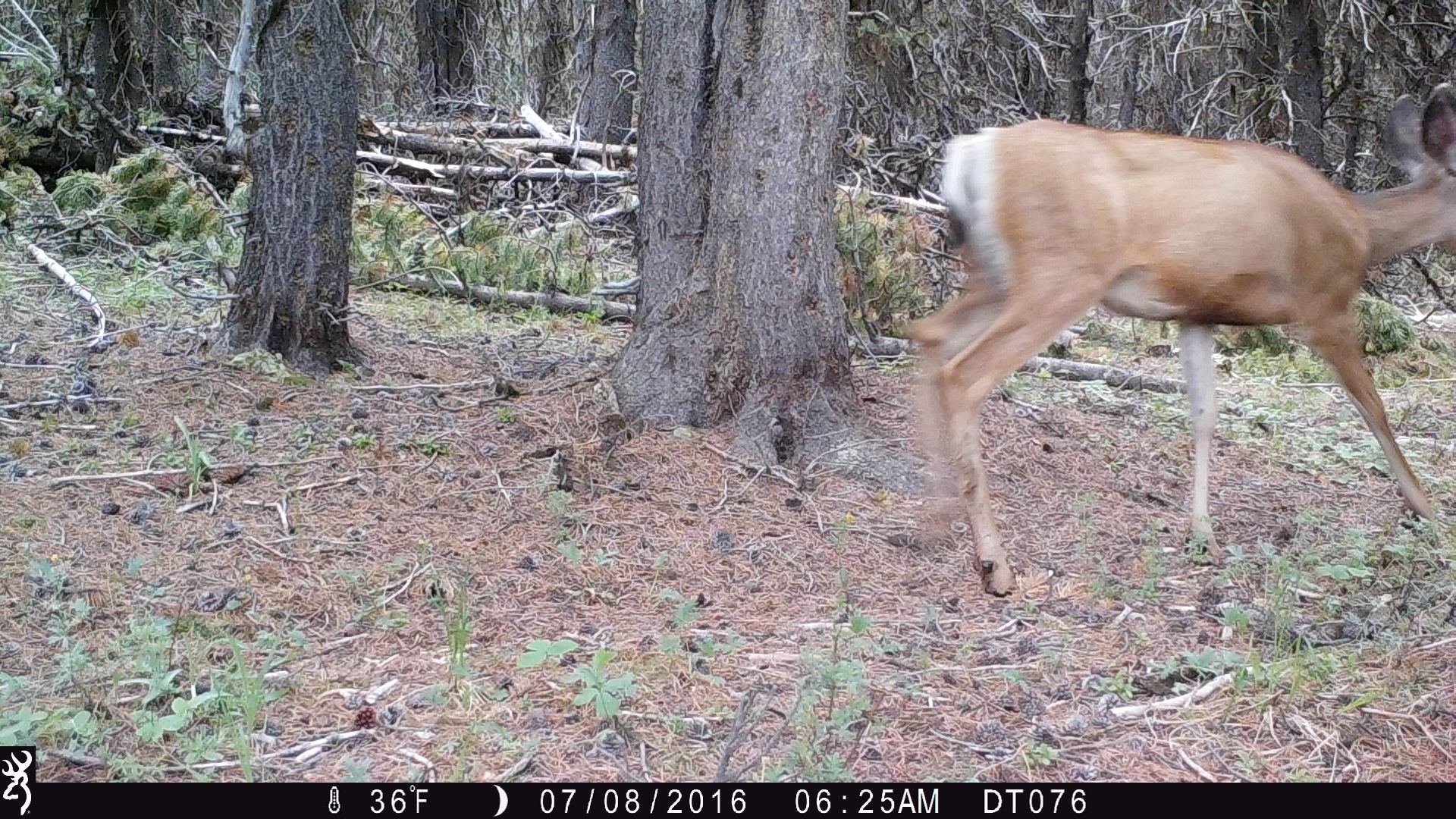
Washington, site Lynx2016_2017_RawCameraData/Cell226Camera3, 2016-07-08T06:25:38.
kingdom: Animalia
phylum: Chordata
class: Mammalia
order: Artiodactyla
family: Cervidae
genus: Odocoileus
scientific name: Odocoileus hemionus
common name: mule deer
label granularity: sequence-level